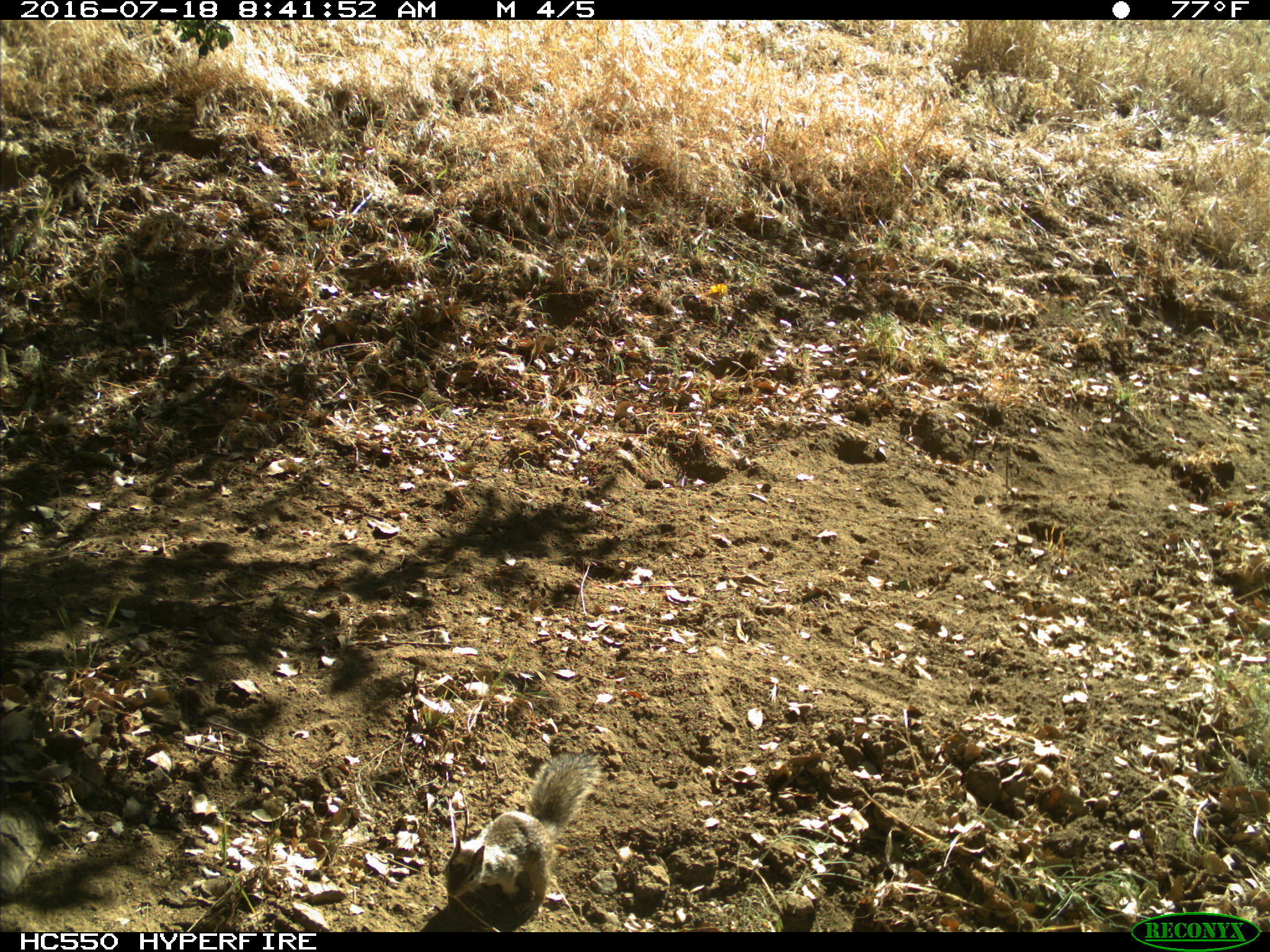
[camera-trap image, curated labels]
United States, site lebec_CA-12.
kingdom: Animalia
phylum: Chordata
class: Mammalia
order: Rodentia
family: Sciuridae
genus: Otospermophilus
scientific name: Otospermophilus beecheyi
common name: california ground squirrel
Otospermophilus beecheyi (california ground squirrel).